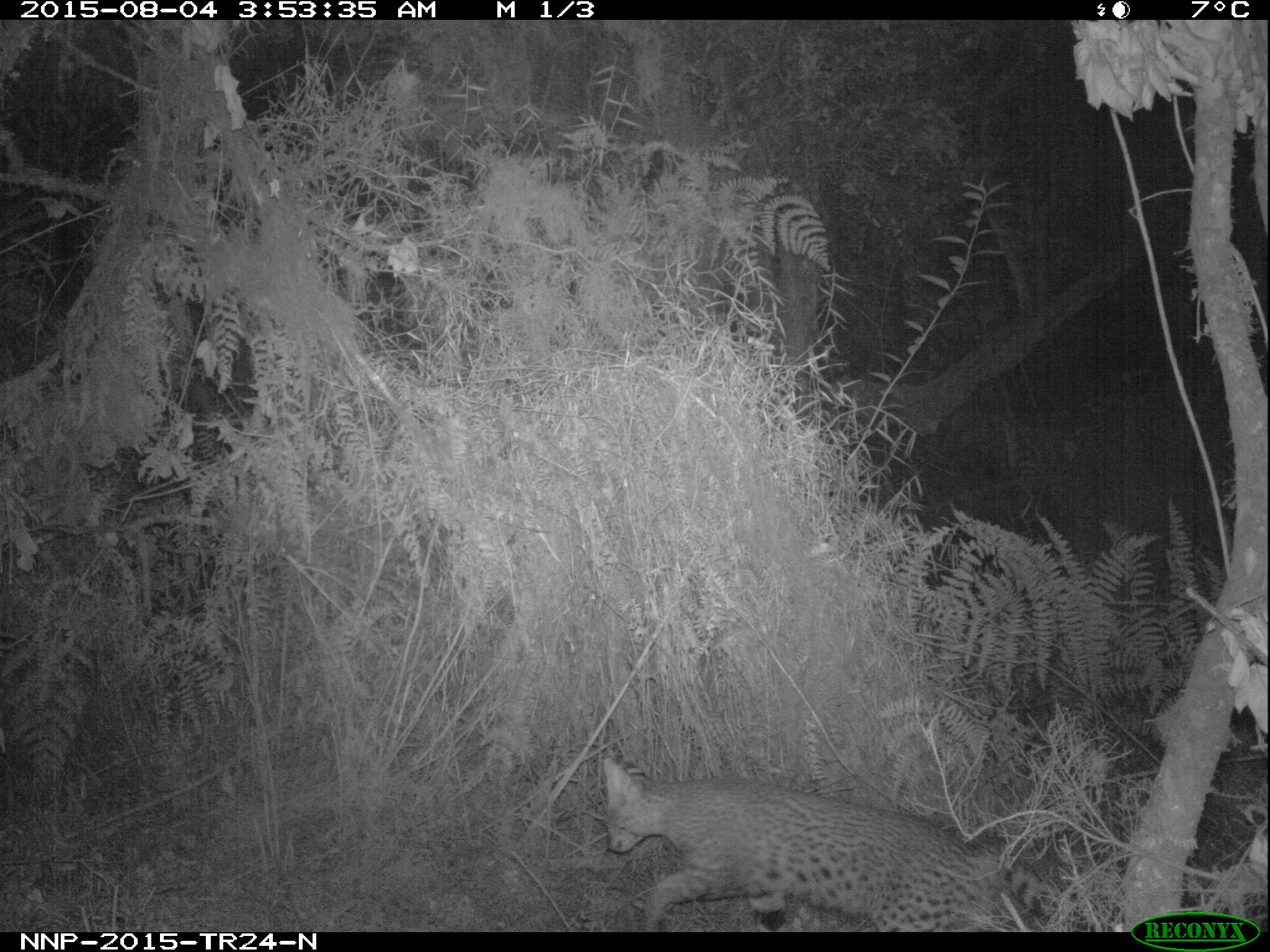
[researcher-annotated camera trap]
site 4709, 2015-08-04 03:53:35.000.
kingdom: Animalia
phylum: Chordata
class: Mammalia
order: Carnivora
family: Felidae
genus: Leptailurus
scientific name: Leptailurus serval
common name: serval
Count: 1.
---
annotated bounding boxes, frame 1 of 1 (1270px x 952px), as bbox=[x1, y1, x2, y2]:
leptailurus serval: bbox=[598, 752, 1126, 930]